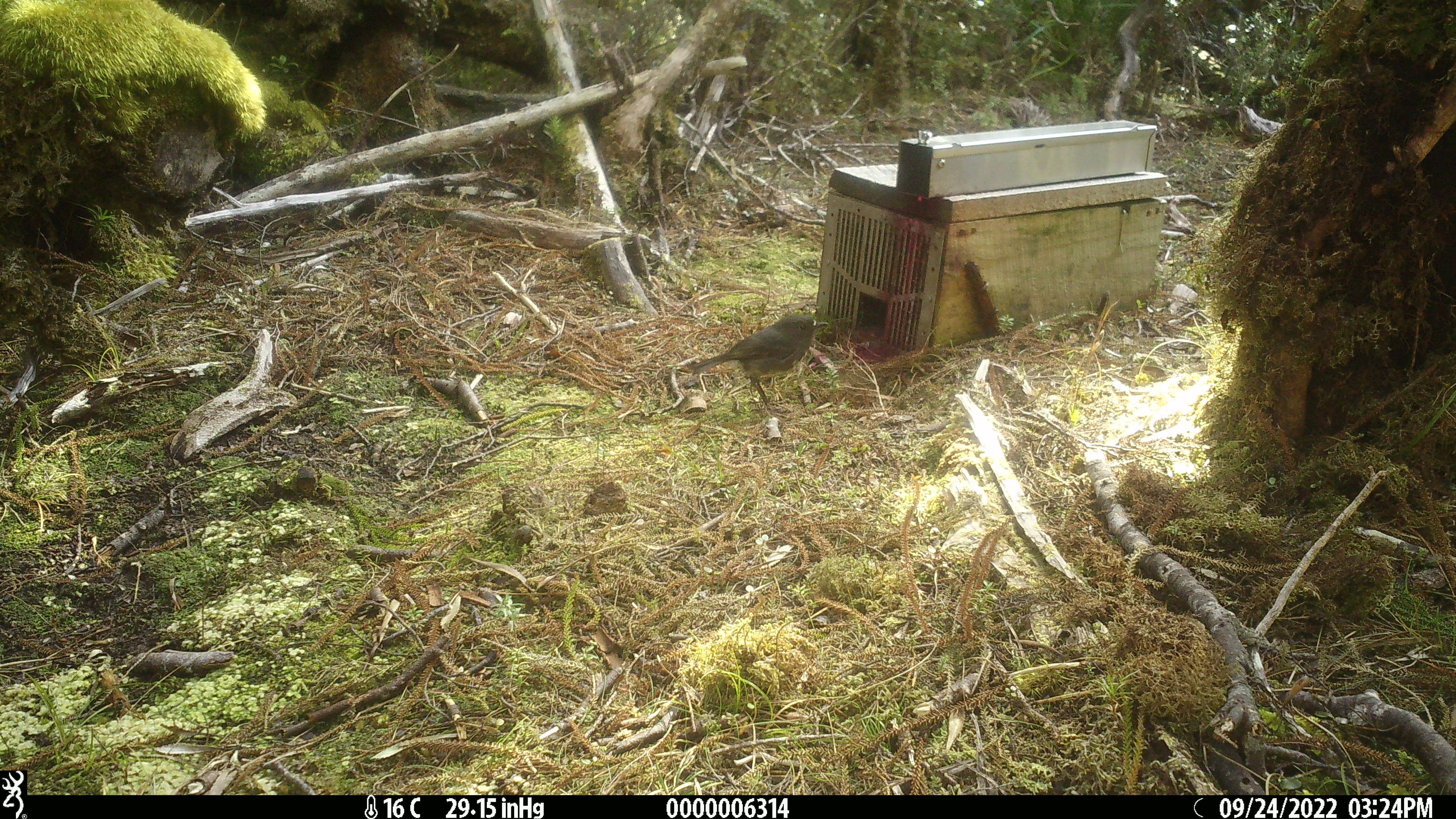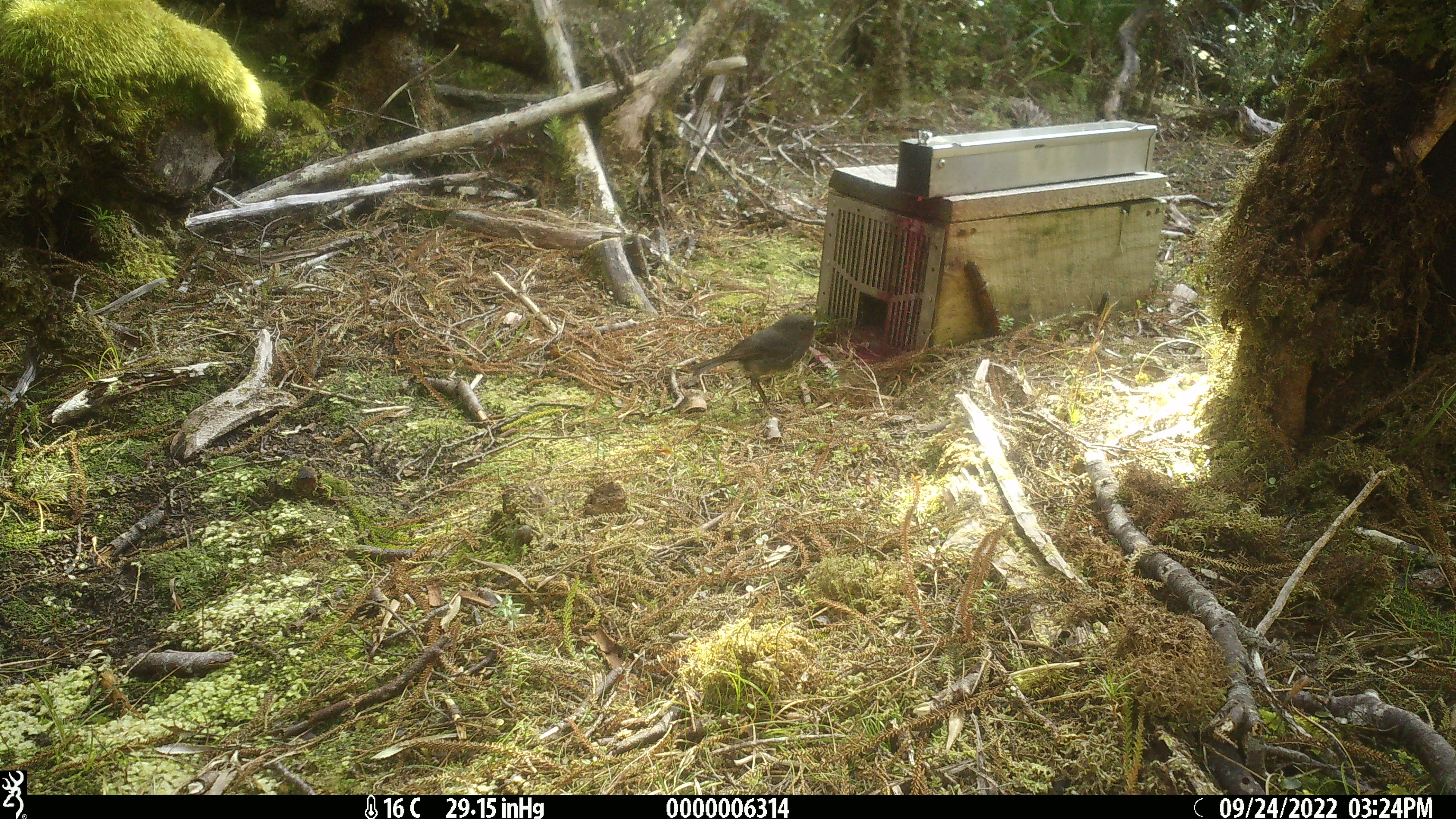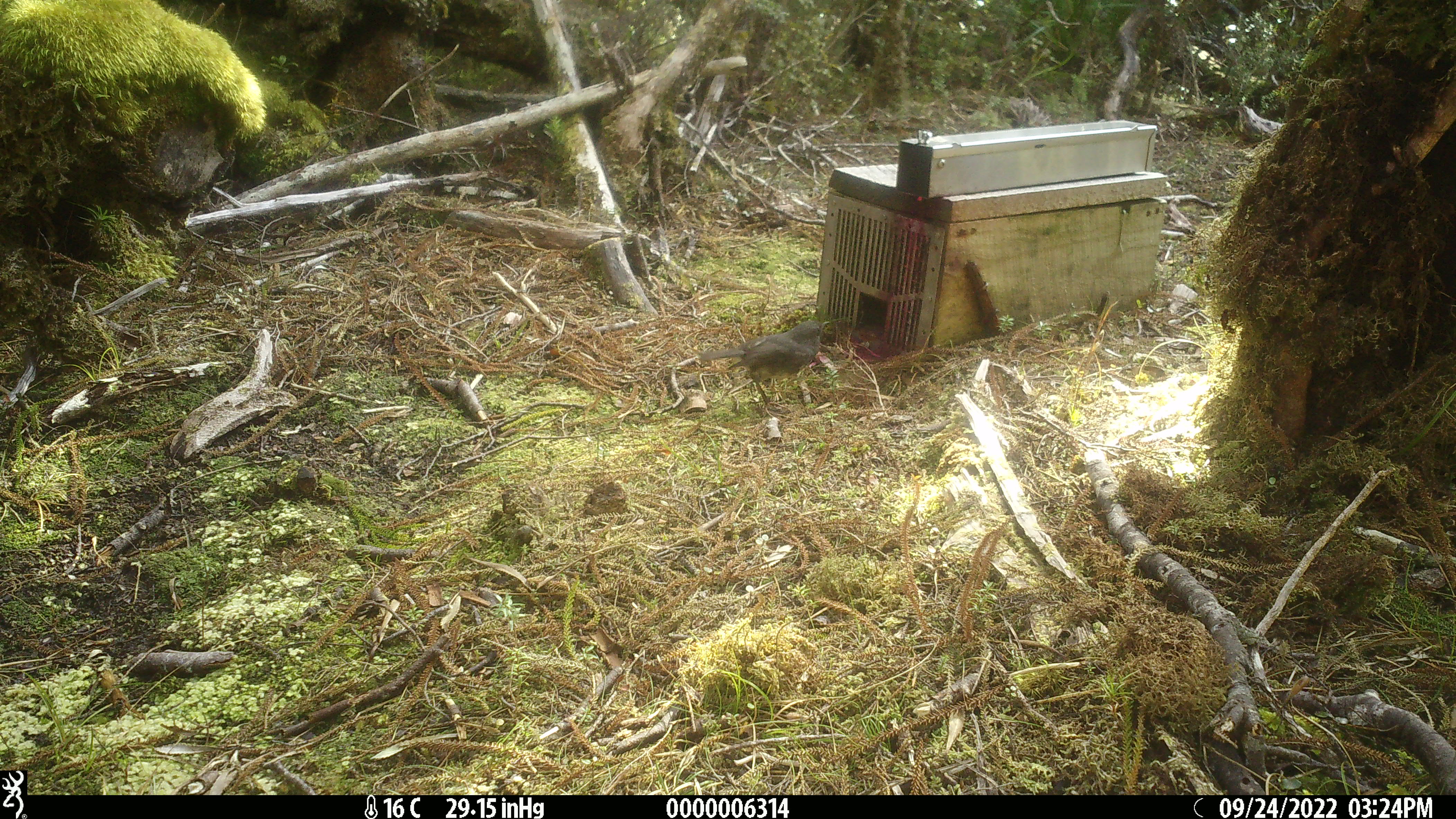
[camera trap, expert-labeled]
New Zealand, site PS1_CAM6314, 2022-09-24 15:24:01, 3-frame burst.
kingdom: Animalia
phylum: Chordata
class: Aves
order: Passeriformes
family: Petroicidae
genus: Petroica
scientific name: Petroica australis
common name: new zealand robin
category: robin